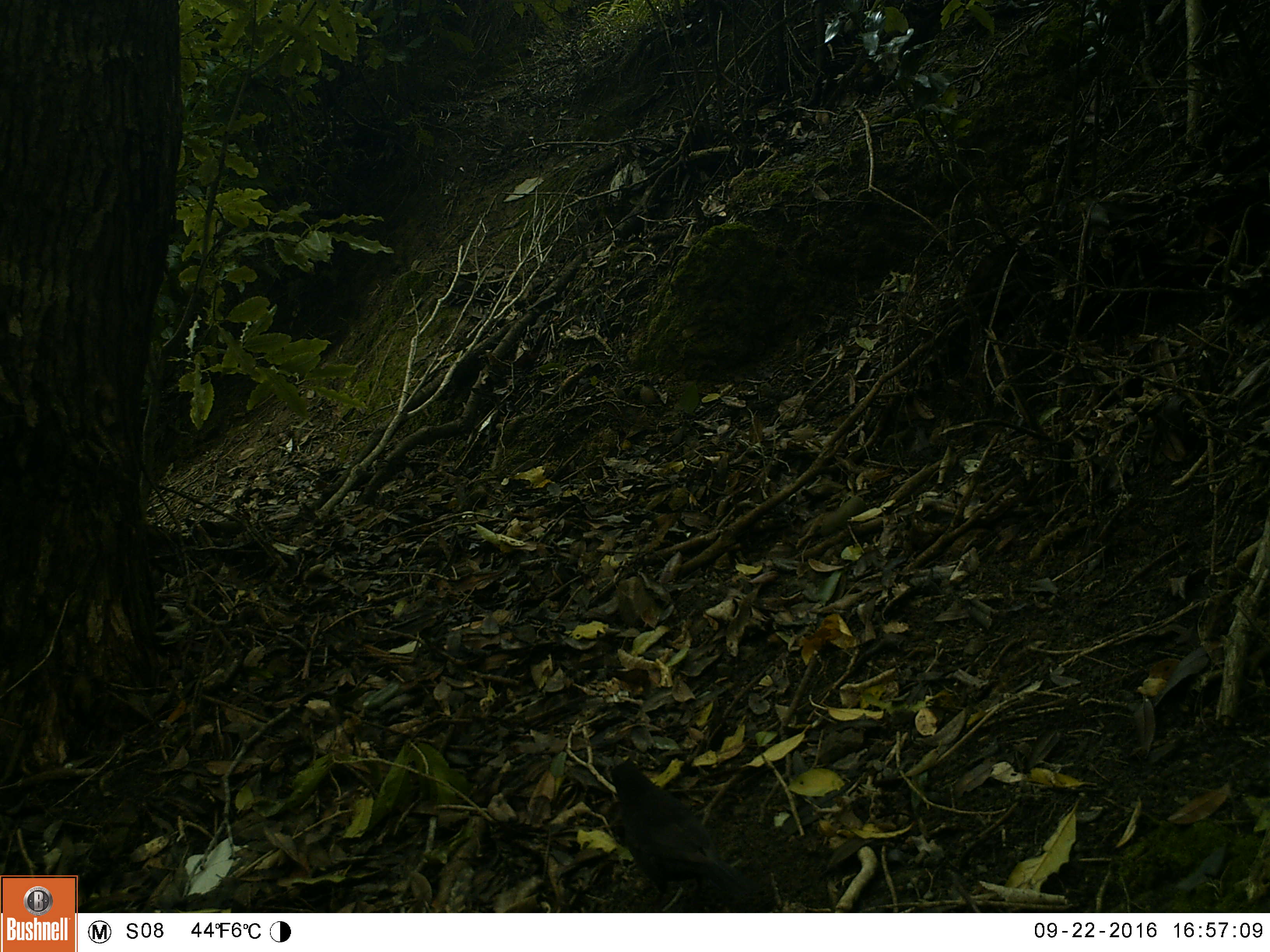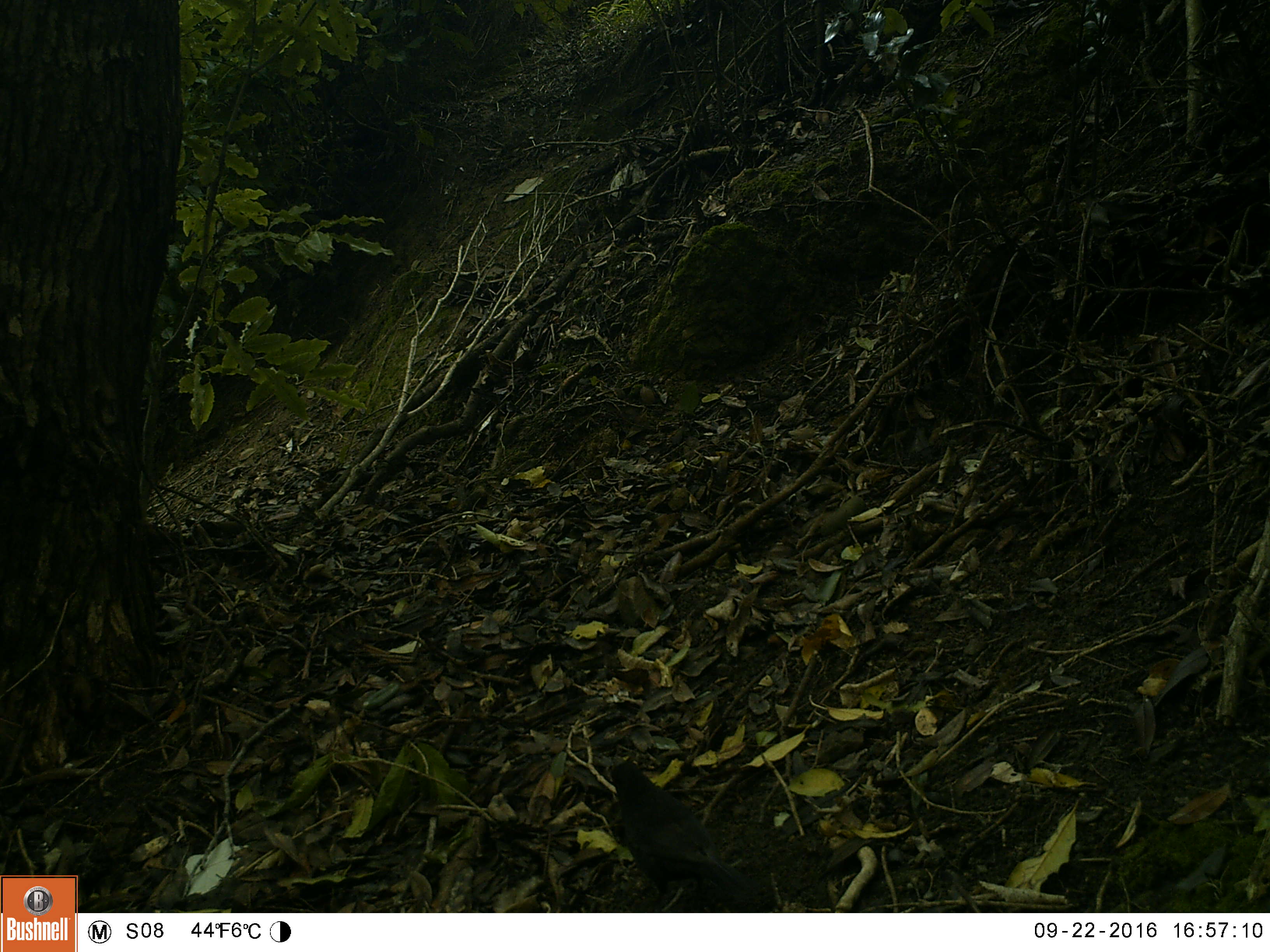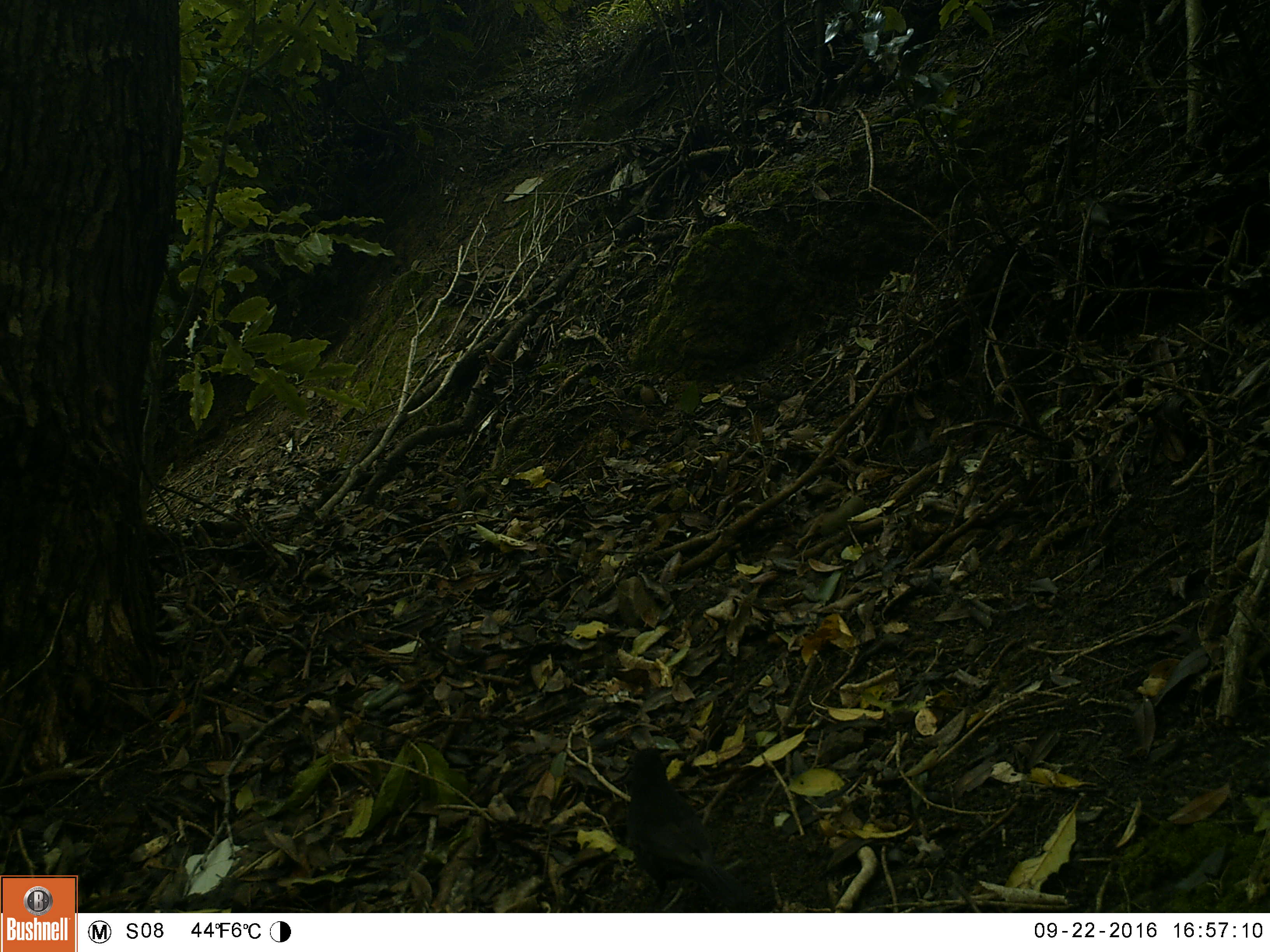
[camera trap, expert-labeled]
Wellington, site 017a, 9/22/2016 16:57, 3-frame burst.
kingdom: Animalia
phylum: Chordata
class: Aves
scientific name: Aves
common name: bird